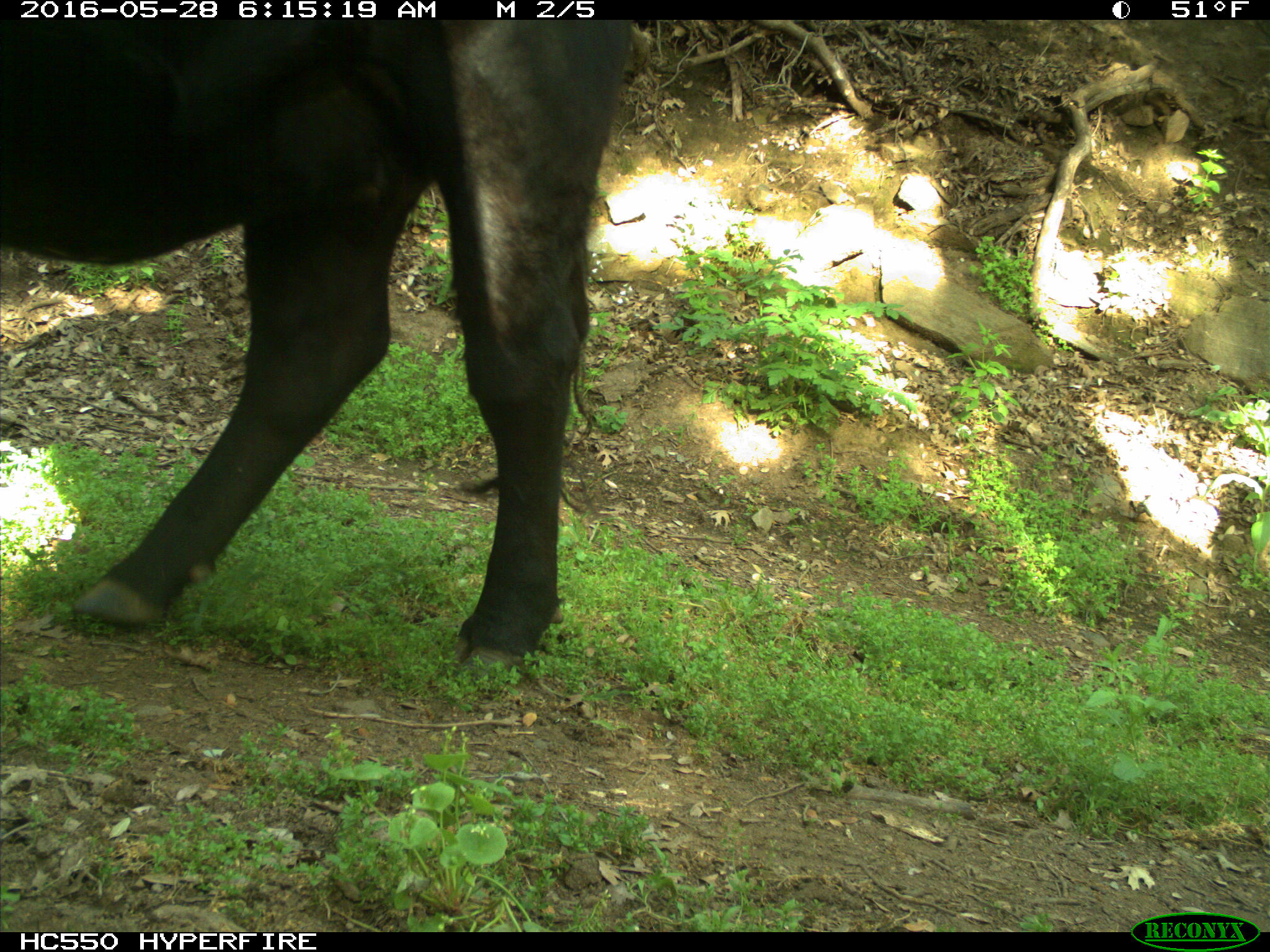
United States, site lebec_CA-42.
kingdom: Animalia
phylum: Chordata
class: Mammalia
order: Artiodactyla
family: Bovidae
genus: Bos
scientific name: Bos taurus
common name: domestic cow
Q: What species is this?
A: Bos taurus (domestic cow).